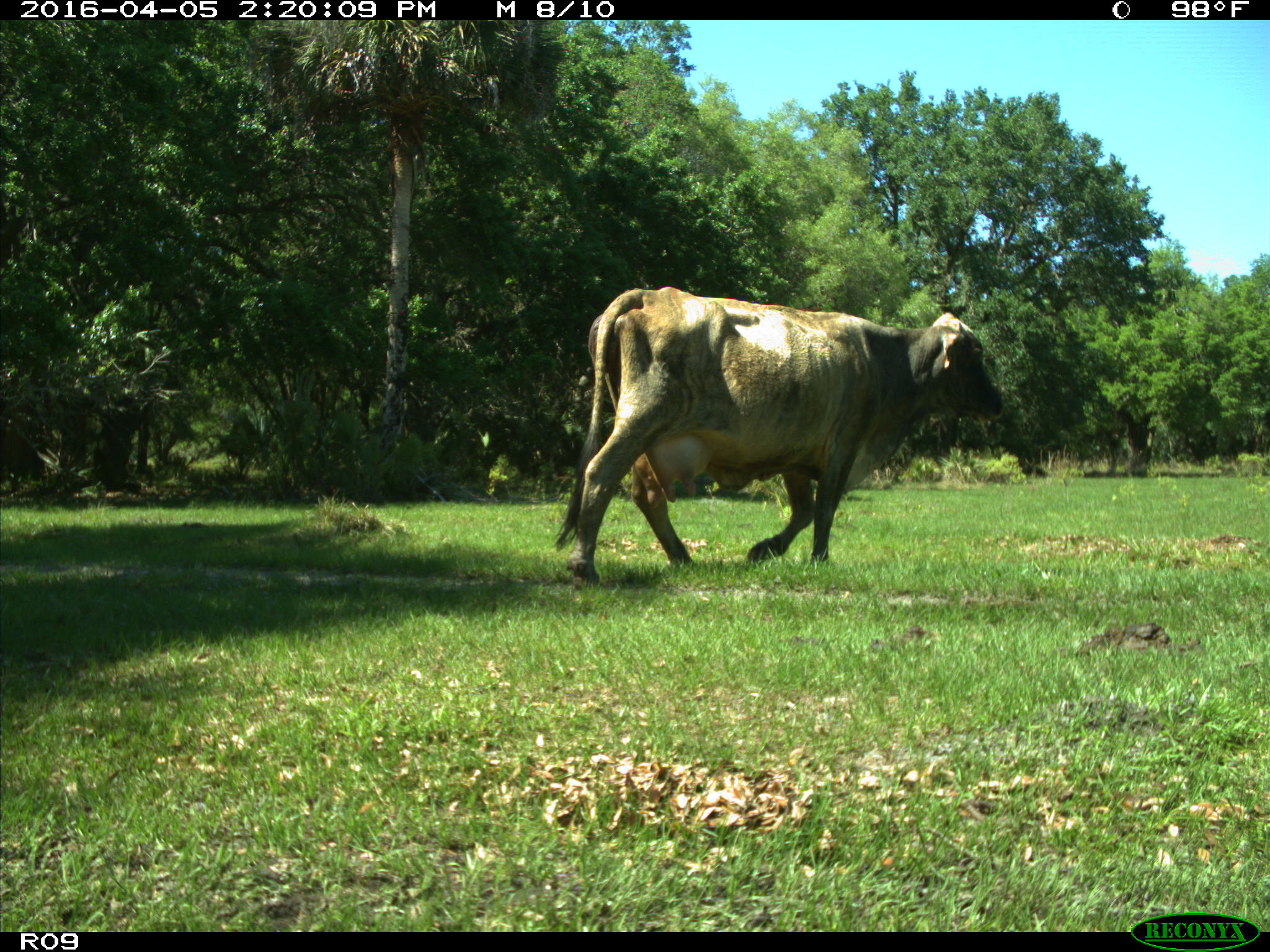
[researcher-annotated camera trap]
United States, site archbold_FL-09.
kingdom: Animalia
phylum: Chordata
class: Mammalia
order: Artiodactyla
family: Bovidae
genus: Bos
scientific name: Bos taurus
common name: domestic cow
Bos taurus (domestic cow).